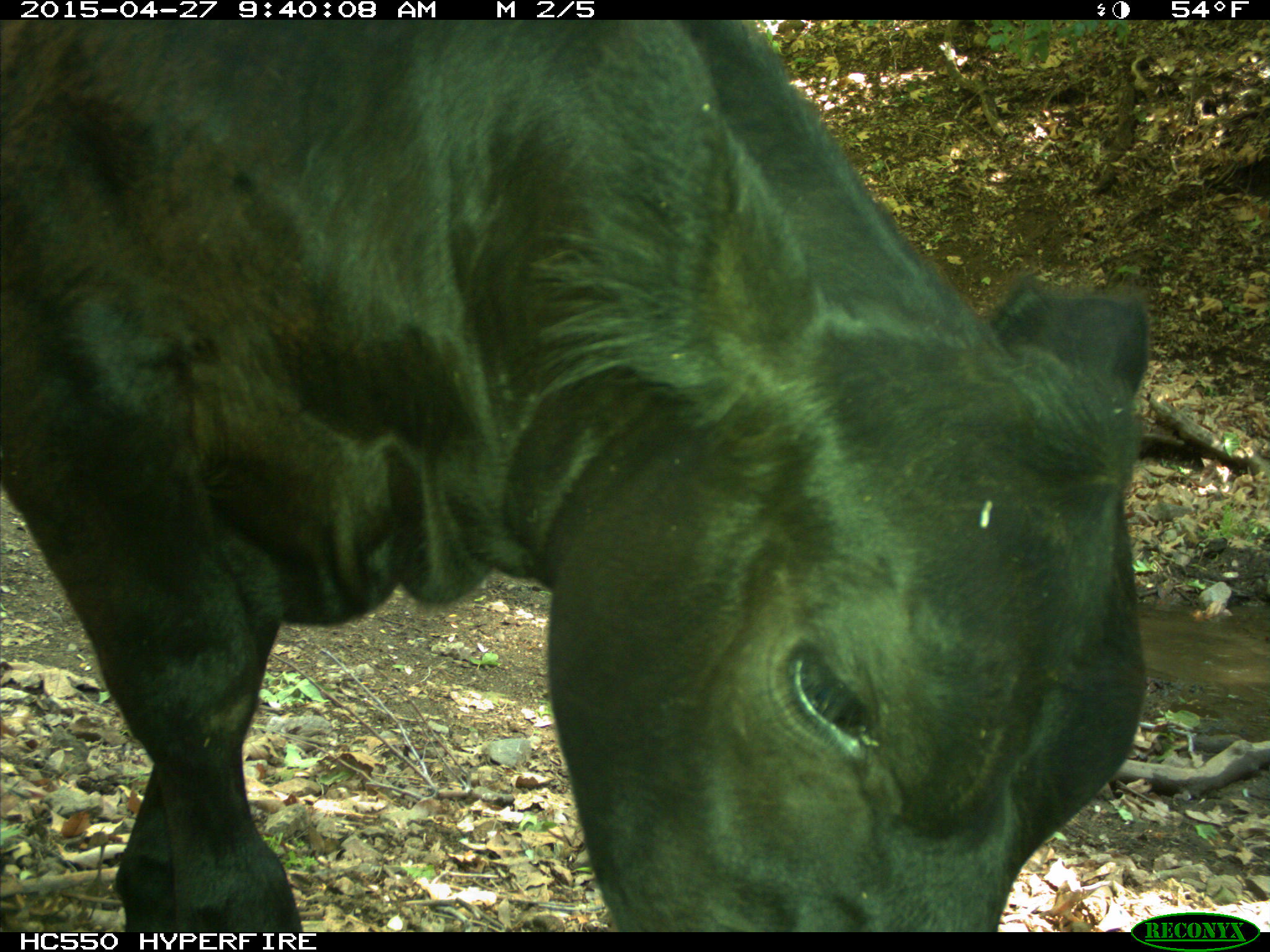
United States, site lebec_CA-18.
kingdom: Animalia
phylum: Chordata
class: Mammalia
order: Artiodactyla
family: Bovidae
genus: Bos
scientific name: Bos taurus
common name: domestic cow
Bos taurus (domestic cow).